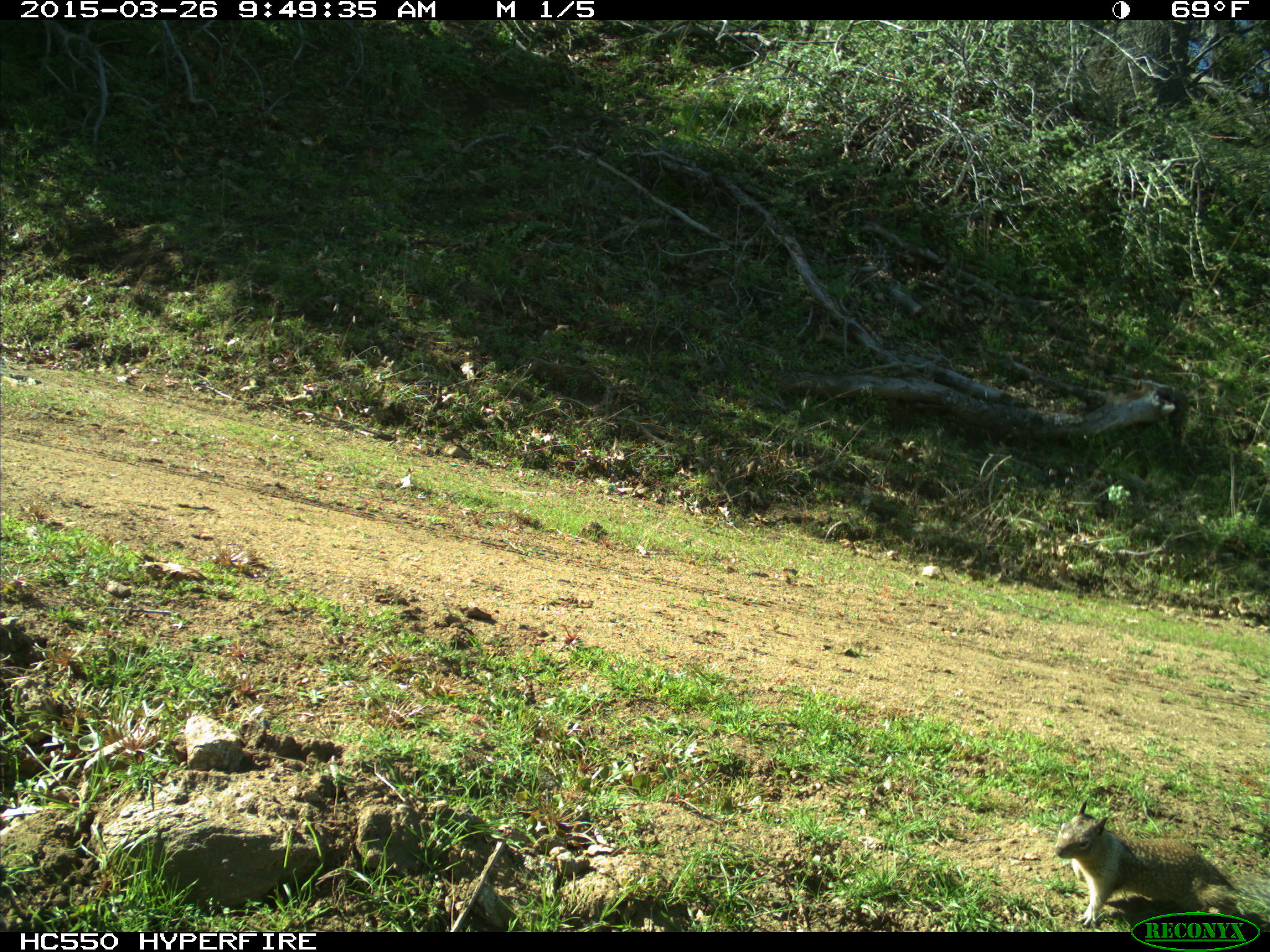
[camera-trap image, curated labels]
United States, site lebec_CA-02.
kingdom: Animalia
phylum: Chordata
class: Mammalia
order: Rodentia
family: Sciuridae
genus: Otospermophilus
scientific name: Otospermophilus beecheyi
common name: california ground squirrel